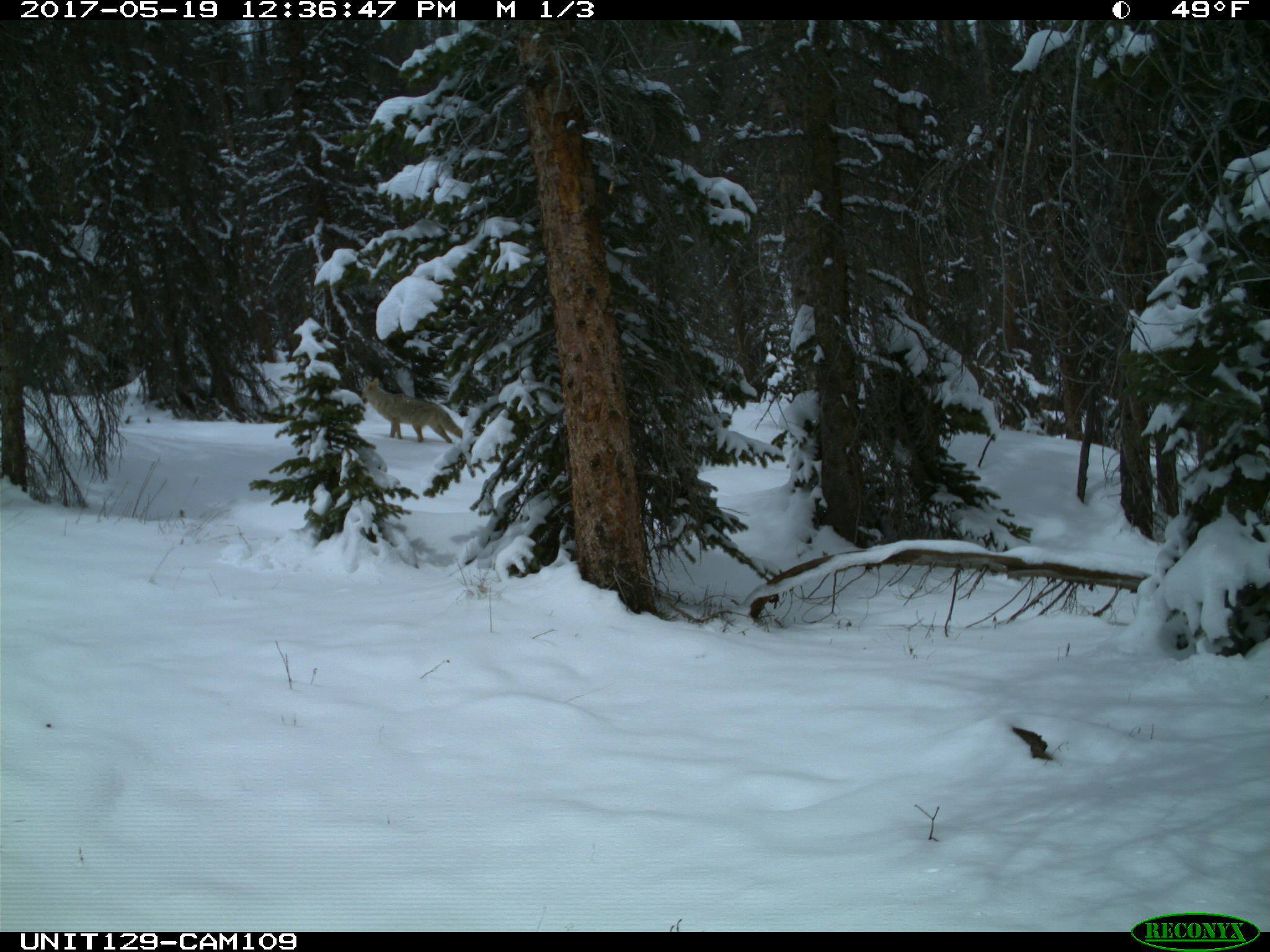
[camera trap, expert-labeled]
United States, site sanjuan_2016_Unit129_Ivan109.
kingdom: Animalia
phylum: Chordata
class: Mammalia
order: Carnivora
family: Canidae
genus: Canis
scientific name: Canis latrans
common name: coyote